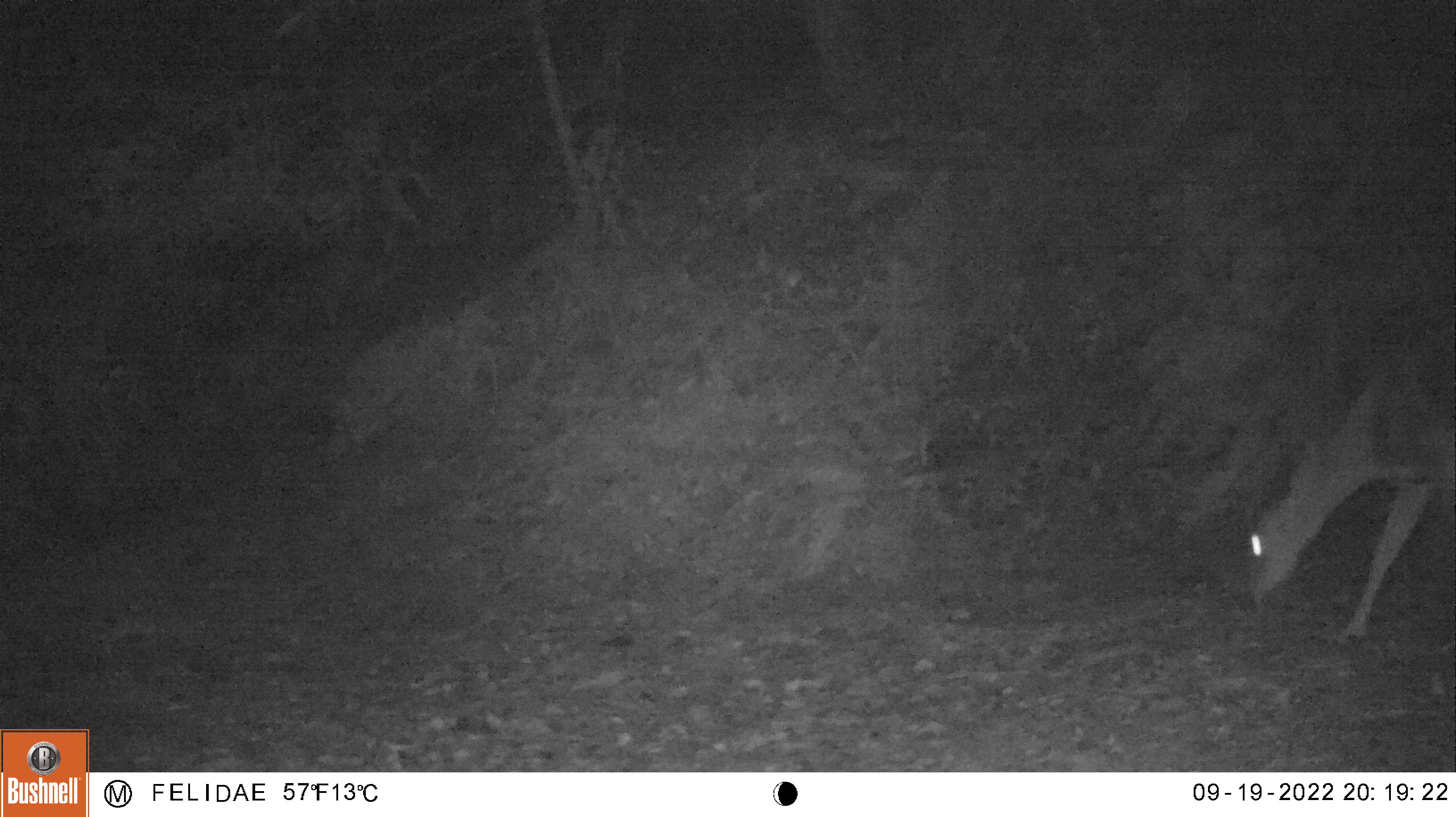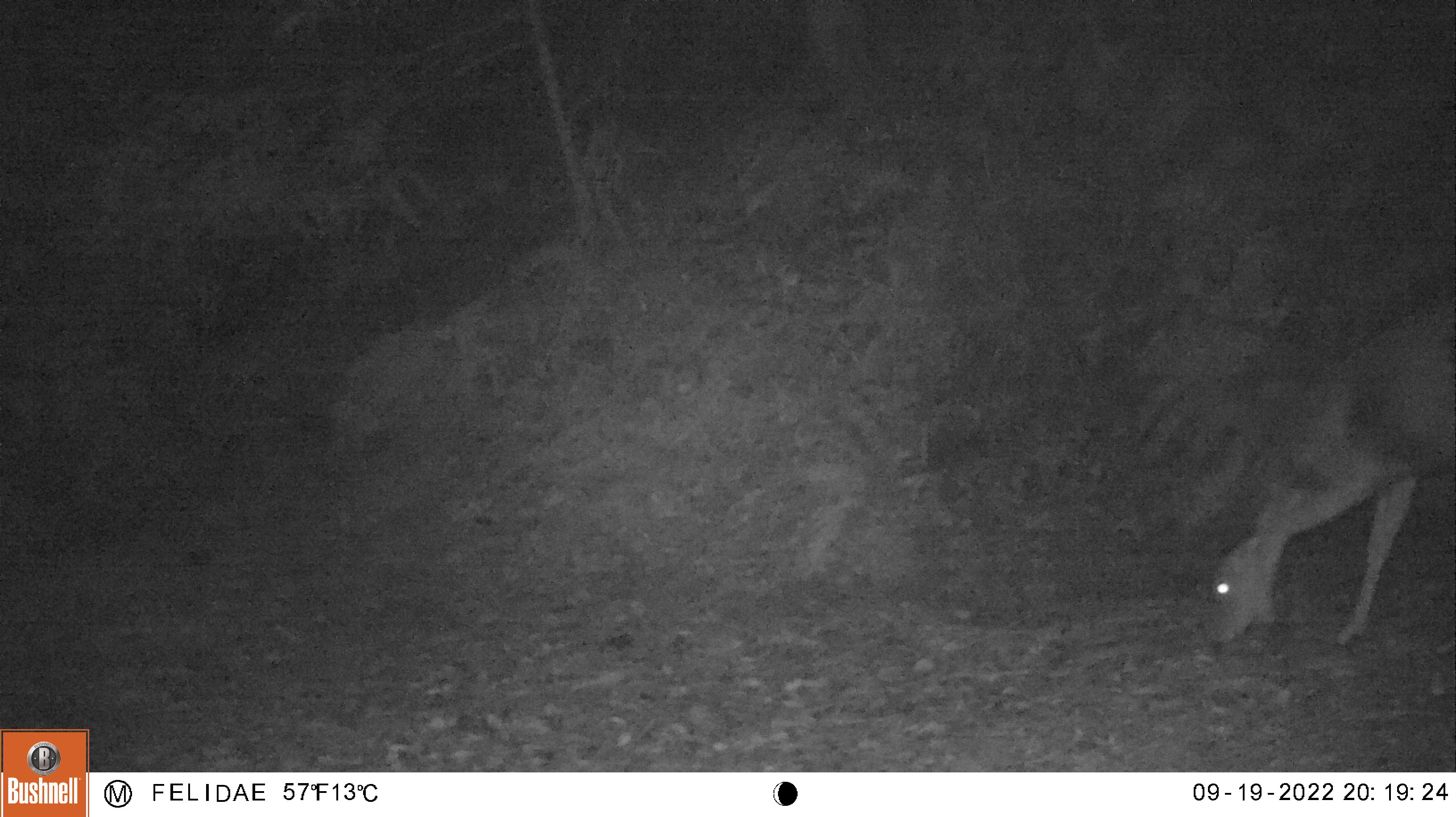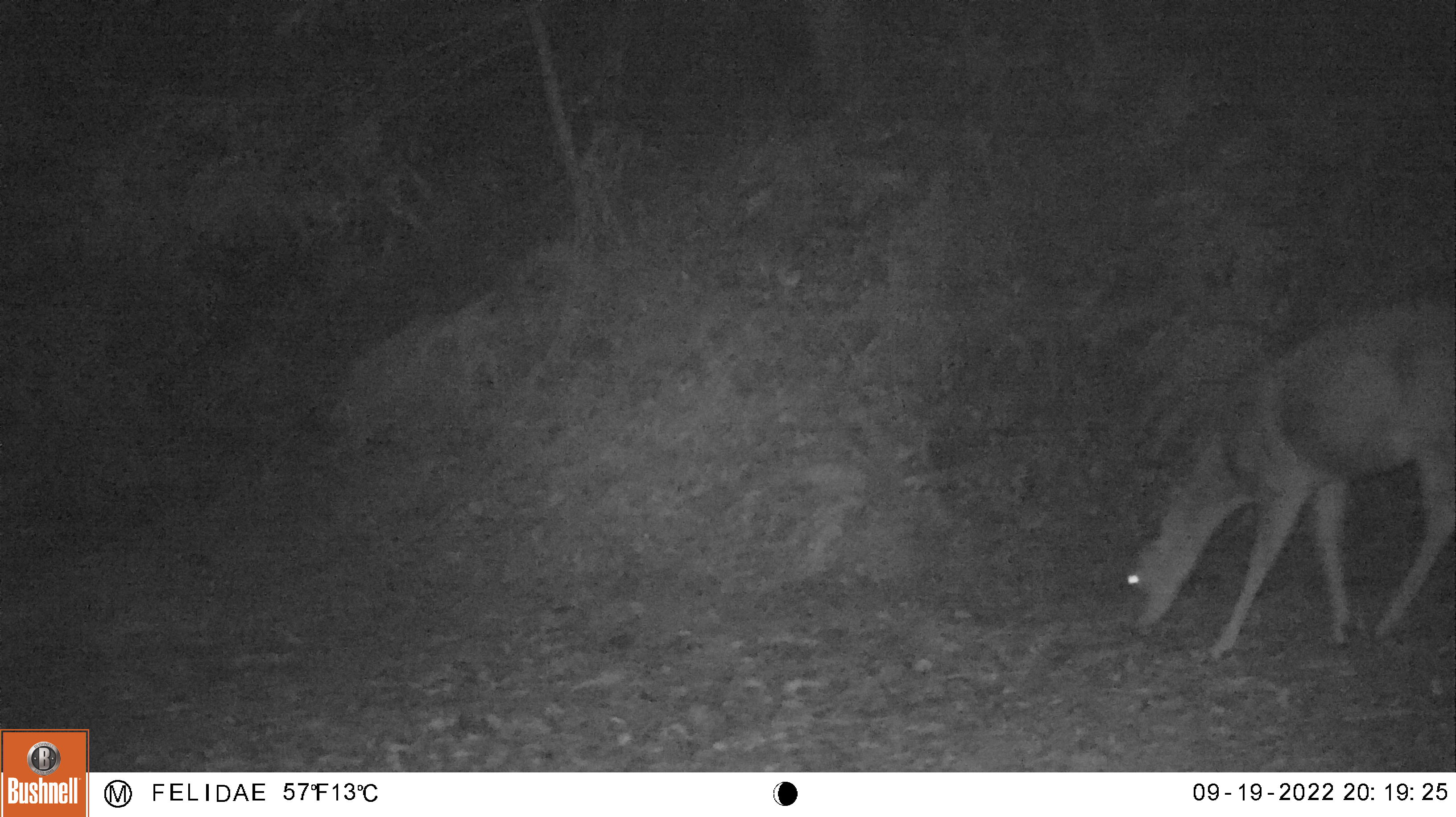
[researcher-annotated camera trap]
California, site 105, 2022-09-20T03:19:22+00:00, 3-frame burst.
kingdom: Animalia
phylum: Chordata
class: Mammalia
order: Artiodactyla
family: Cervidae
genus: Odocoileus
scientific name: Odocoileus hemionus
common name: mule deer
Mule deer (Odocoileus hemionus).